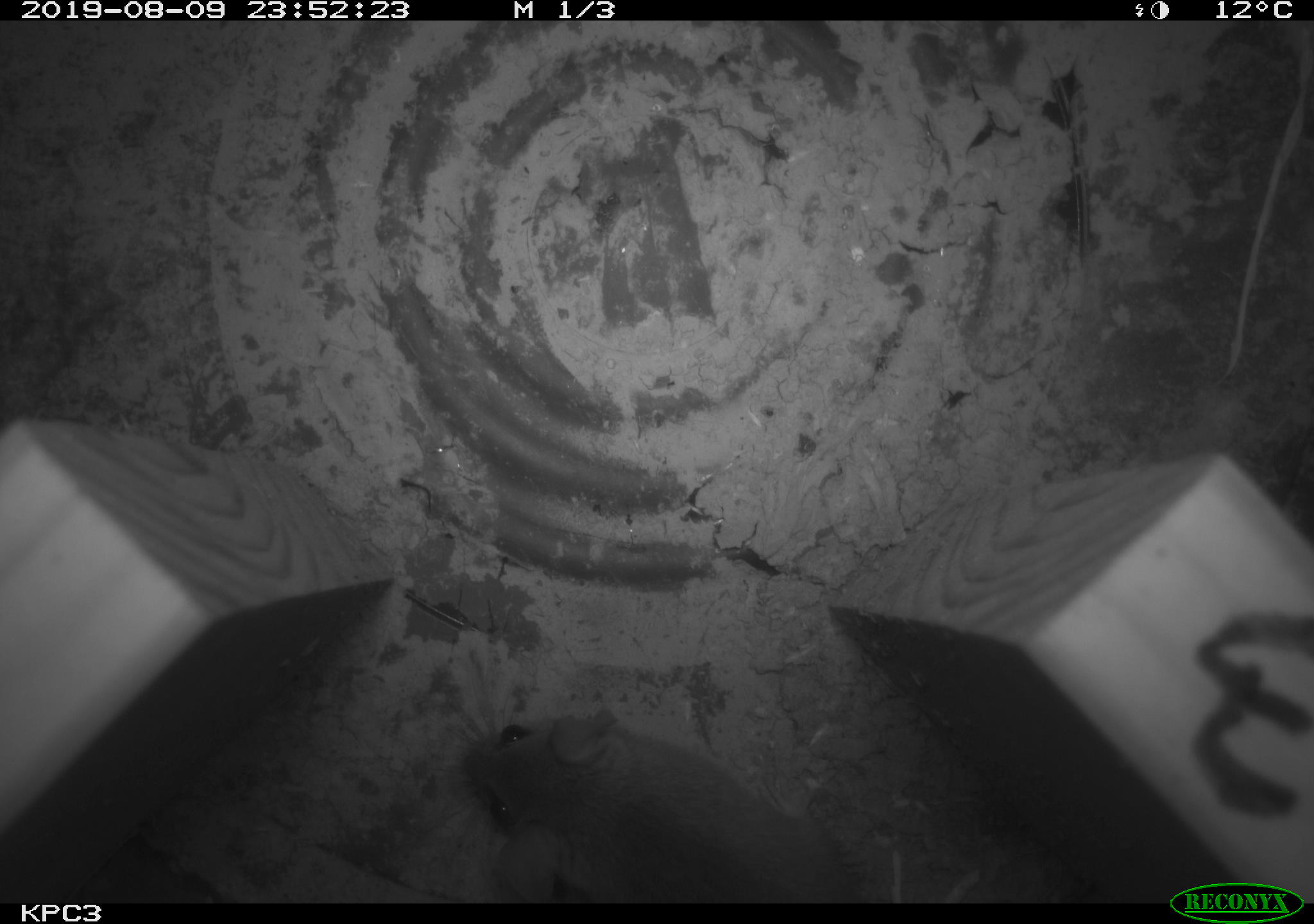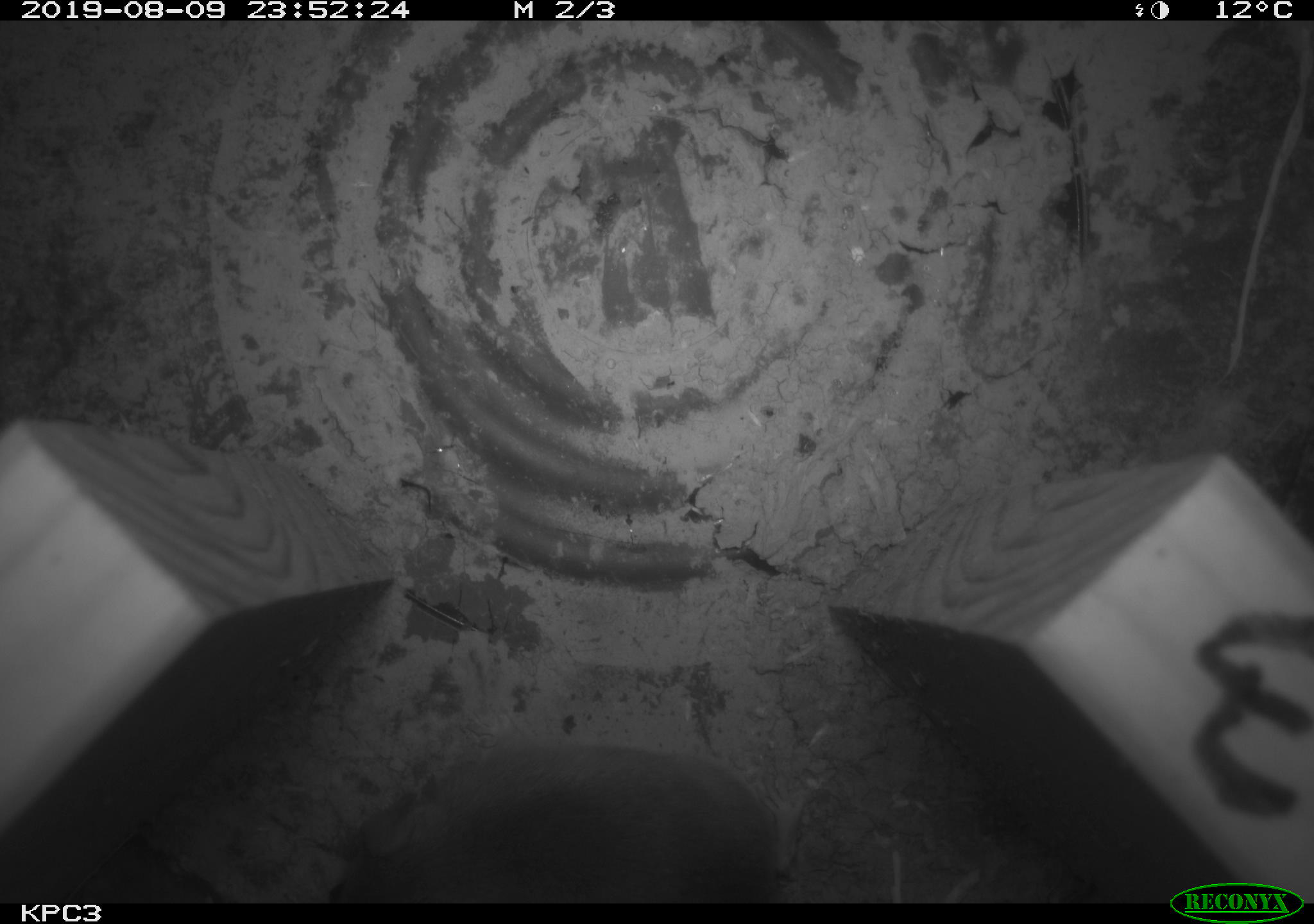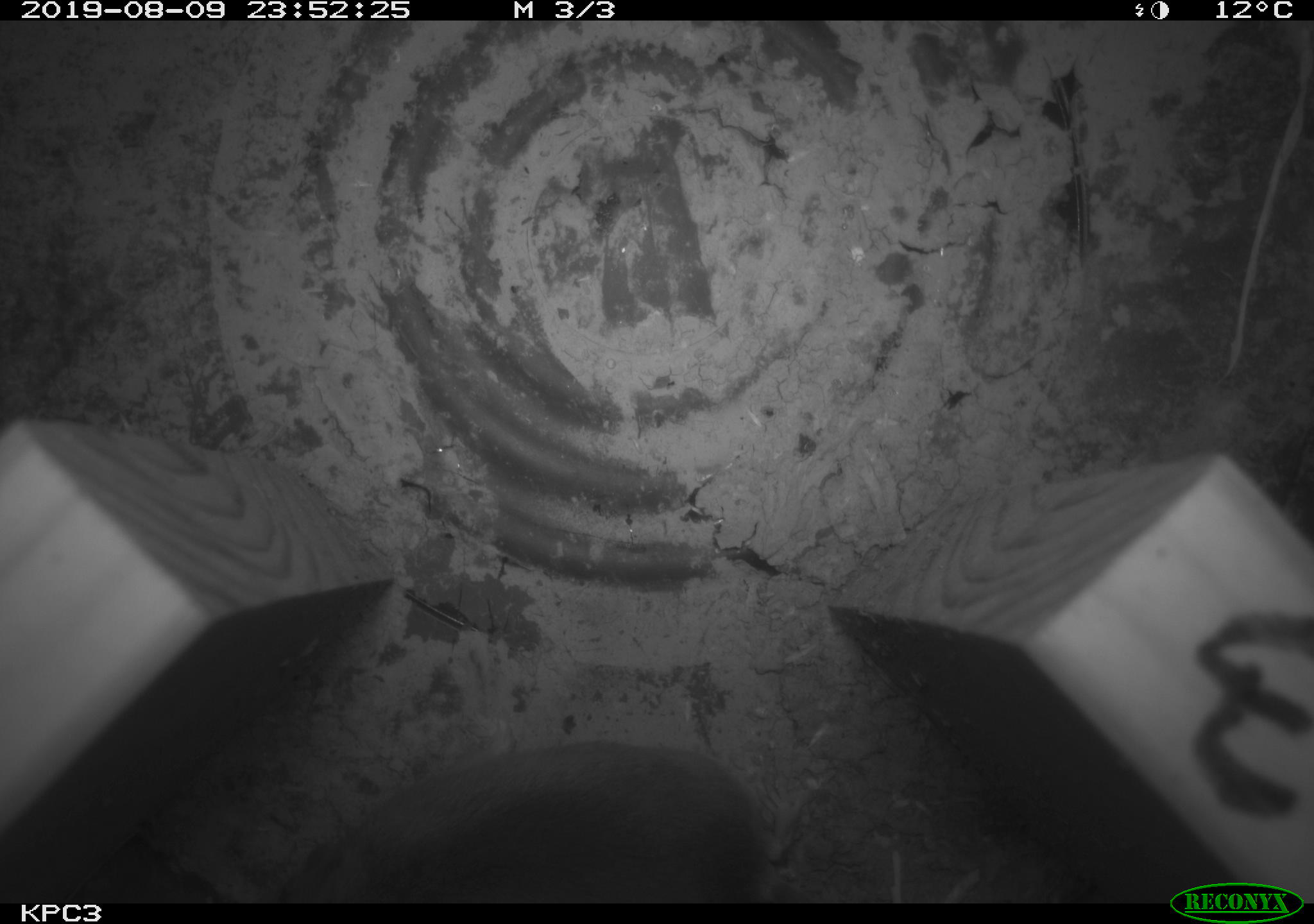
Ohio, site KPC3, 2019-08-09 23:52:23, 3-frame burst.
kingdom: Animalia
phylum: Chordata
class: Mammalia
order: Rodentia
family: Cricetidae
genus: Peromyscus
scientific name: Peromyscus leucopus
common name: white-footed mouse